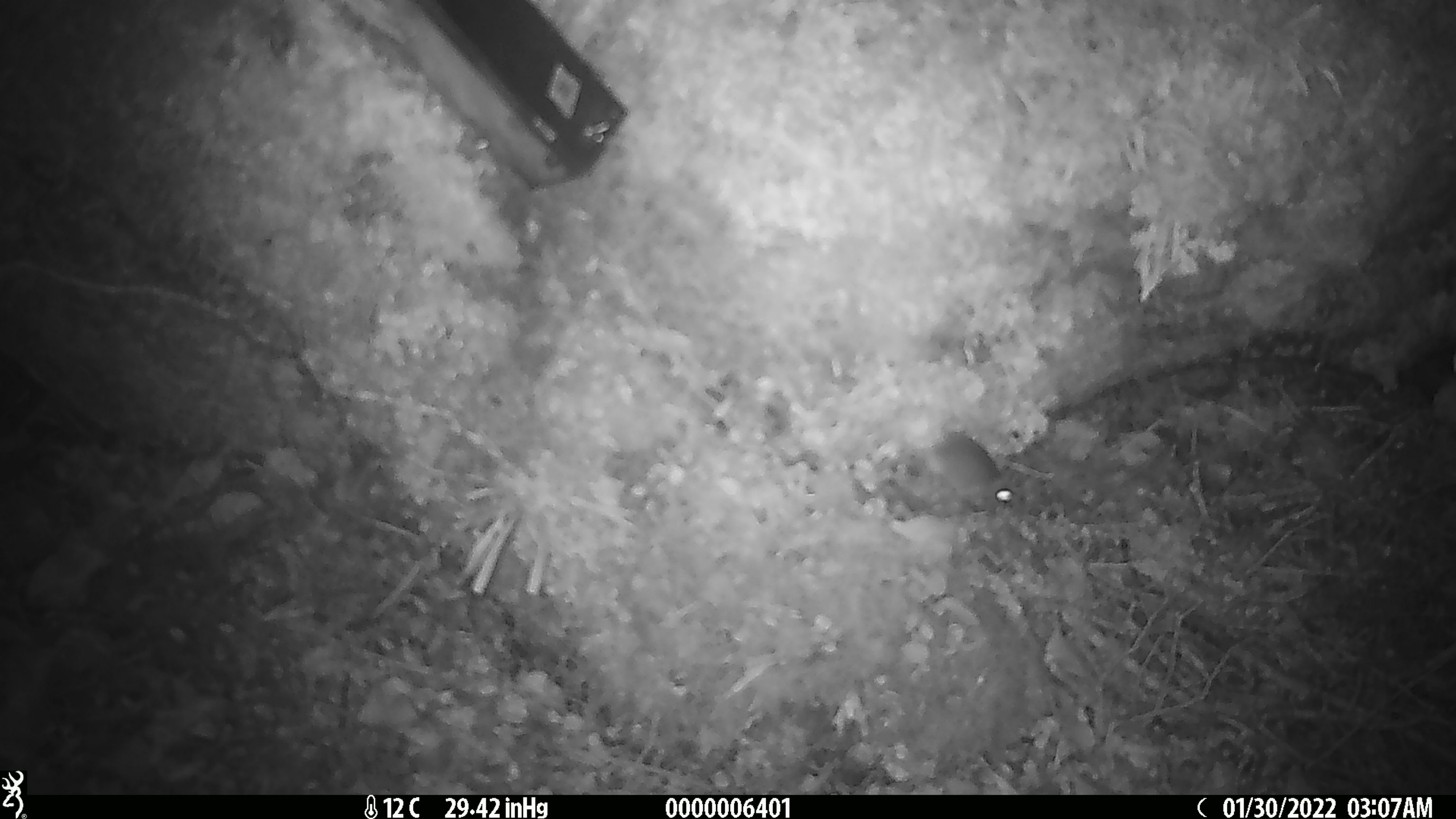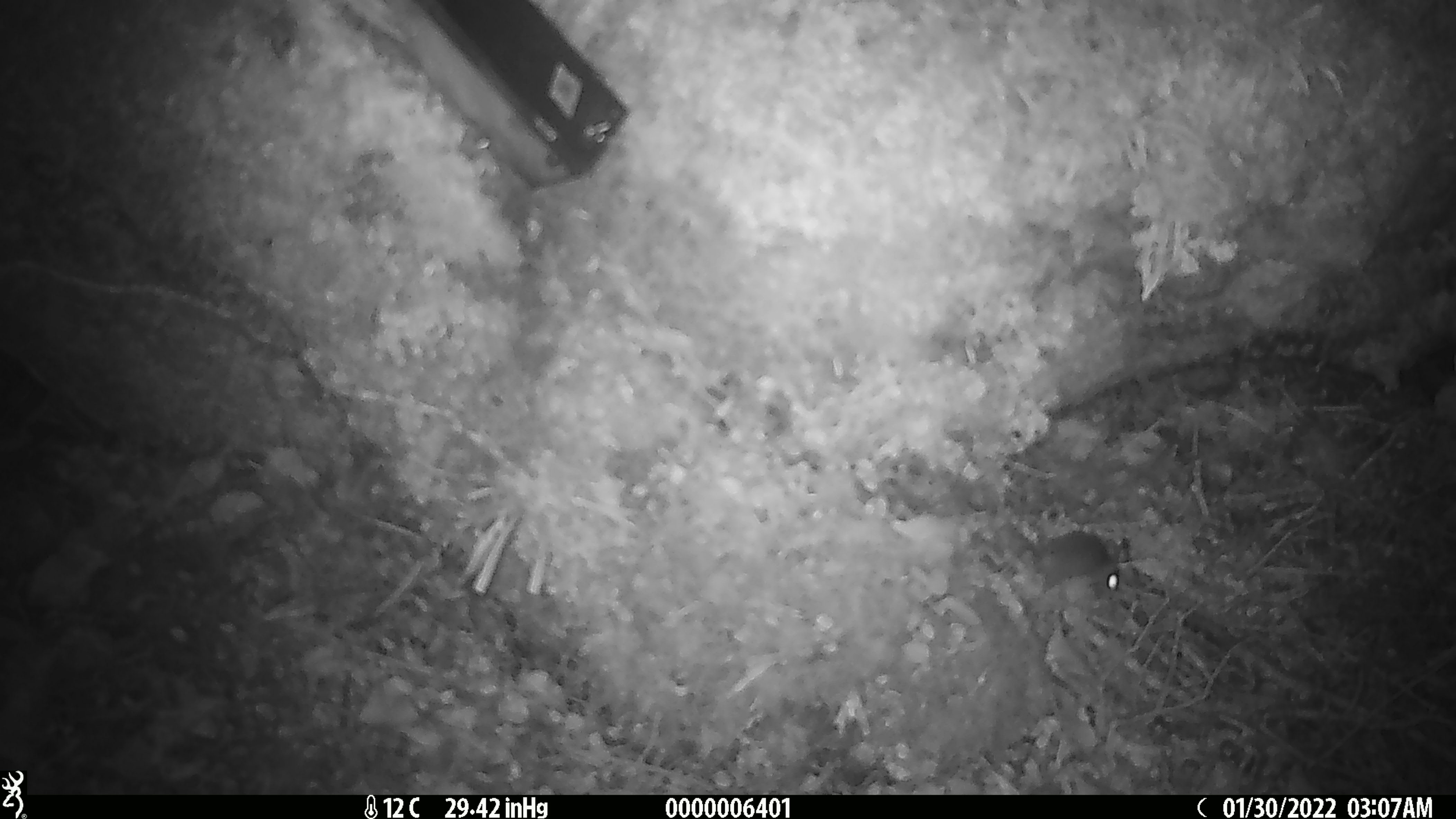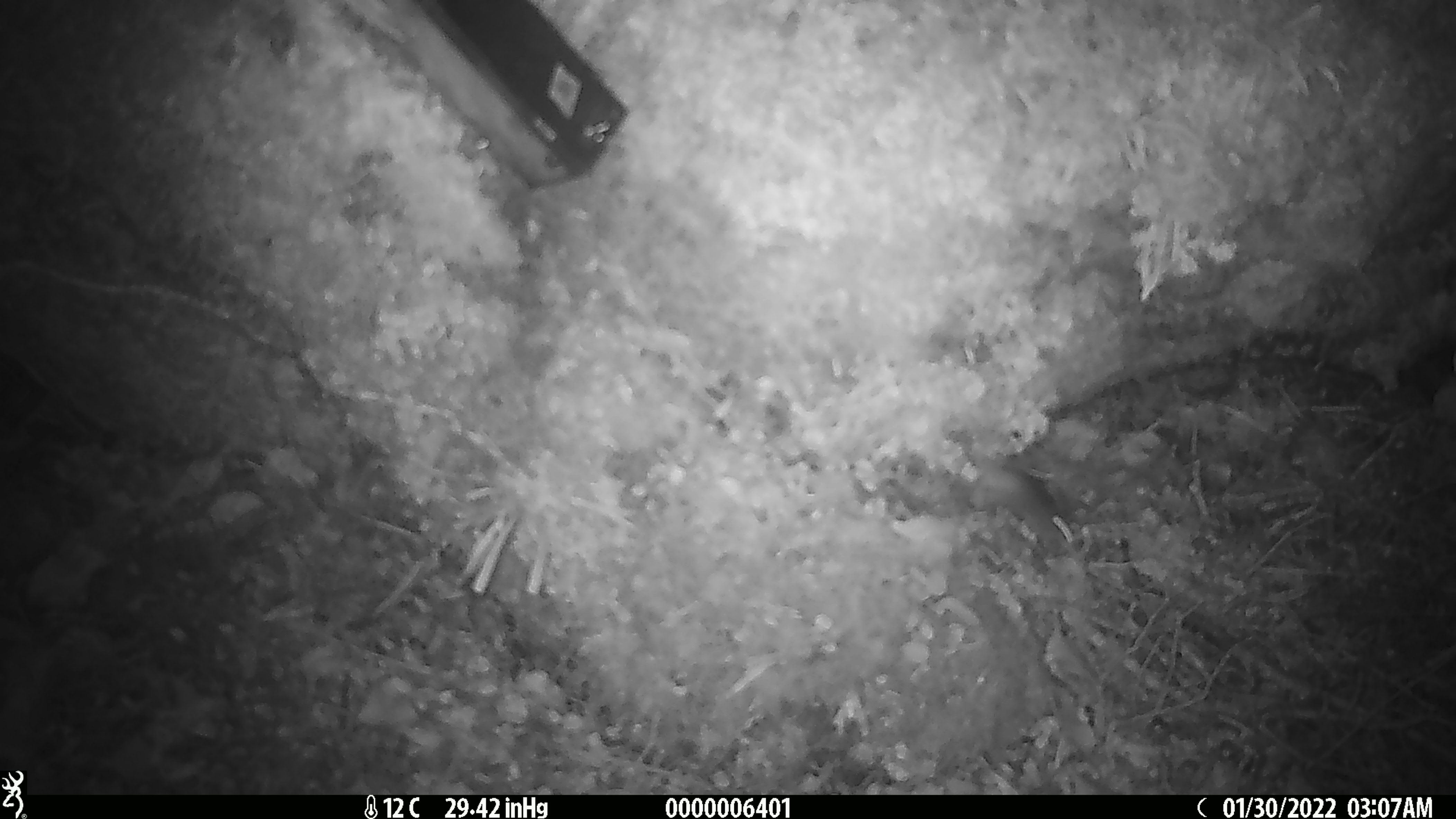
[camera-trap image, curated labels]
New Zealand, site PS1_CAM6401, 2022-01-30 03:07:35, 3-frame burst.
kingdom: Animalia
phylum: Chordata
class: Mammalia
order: Rodentia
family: Muridae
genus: Mus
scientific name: Mus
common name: mouse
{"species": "mouse (Mus)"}